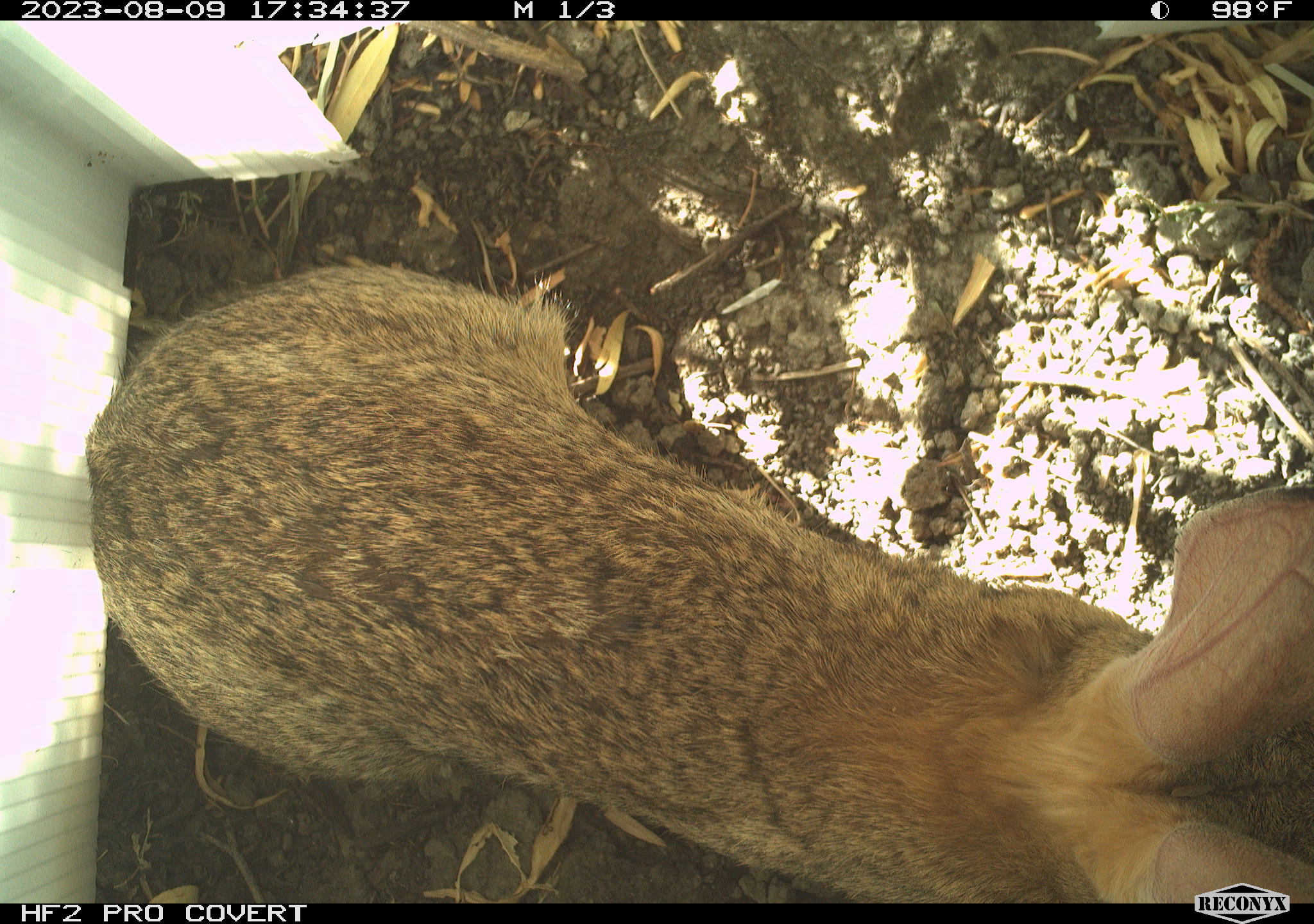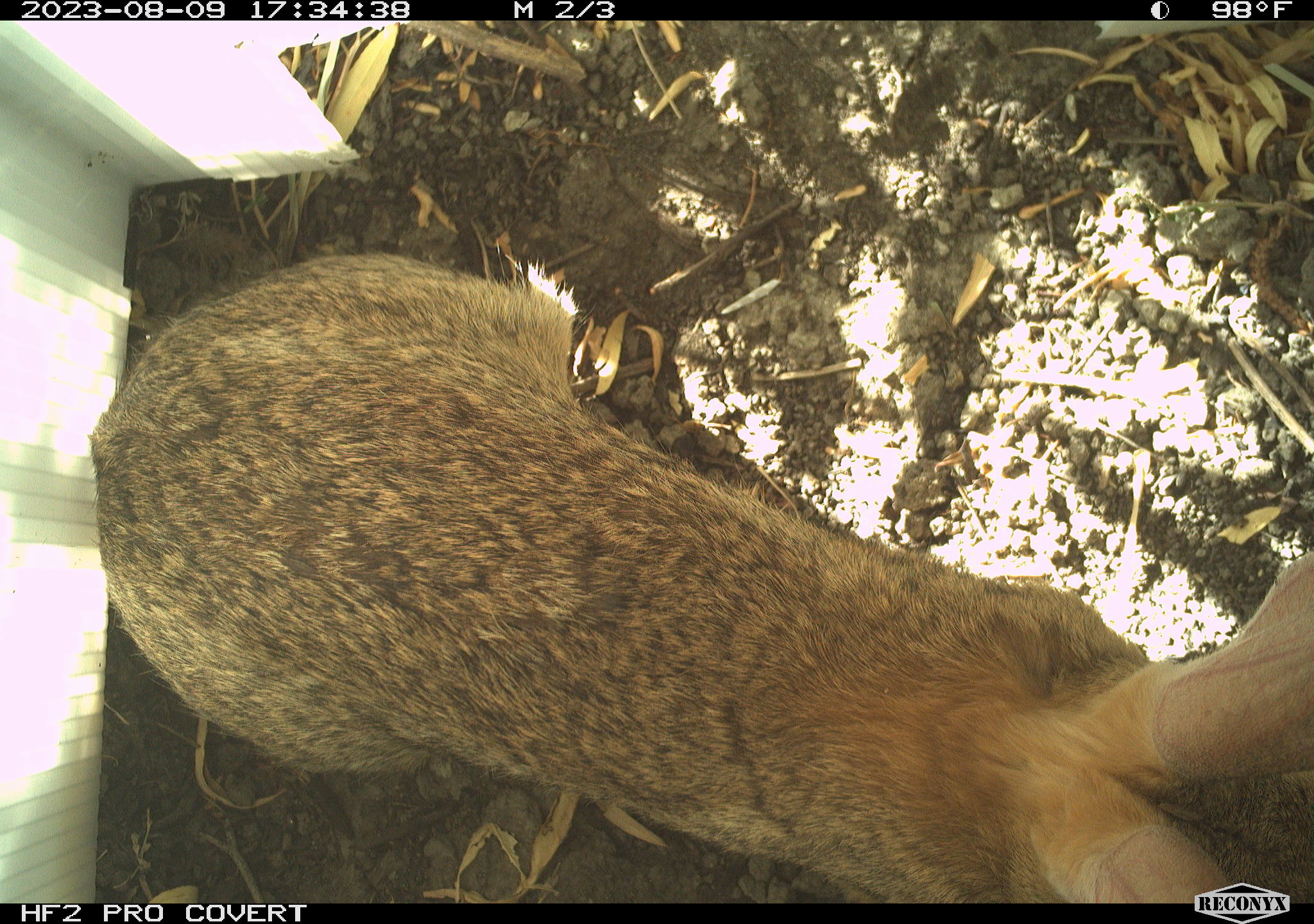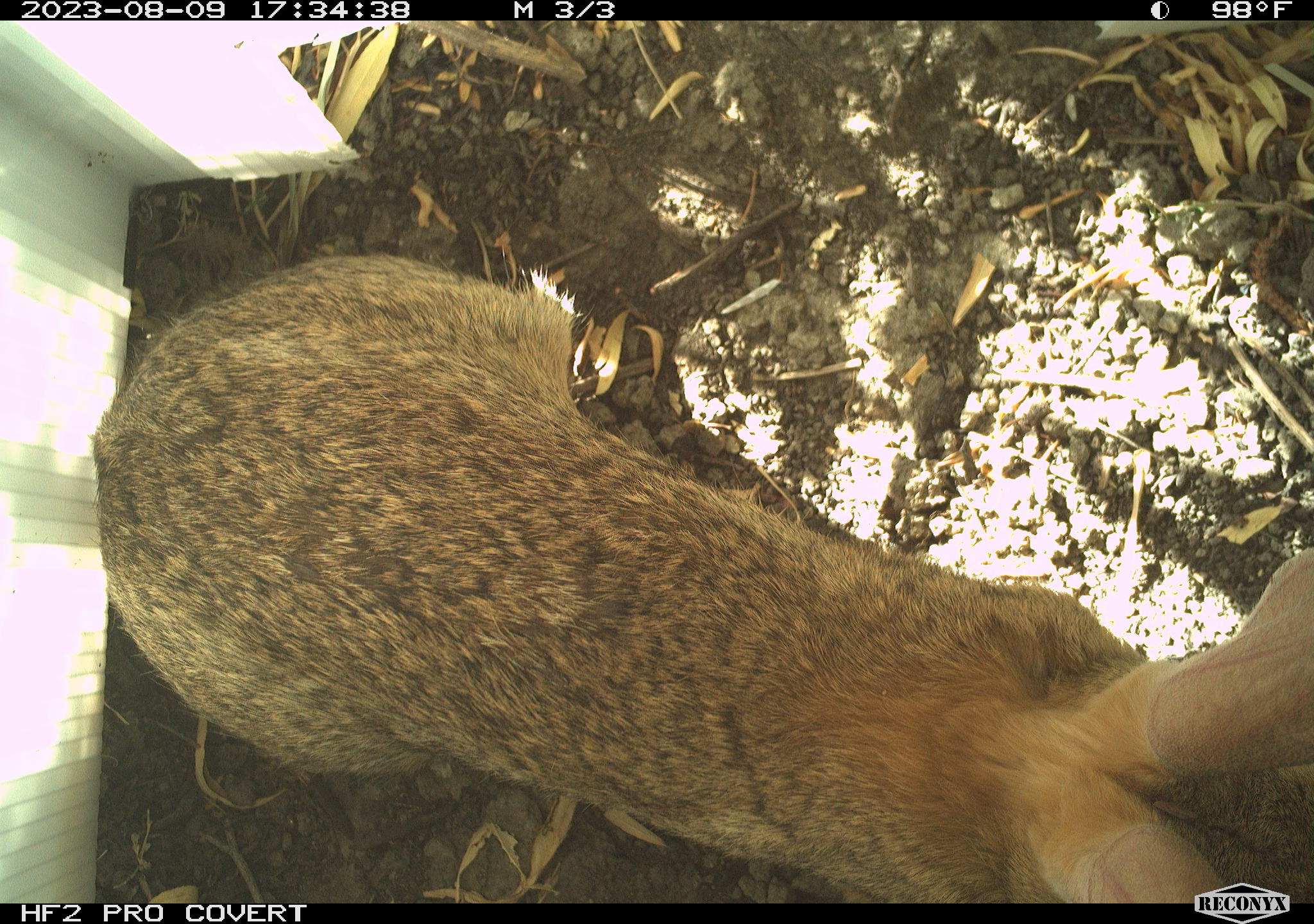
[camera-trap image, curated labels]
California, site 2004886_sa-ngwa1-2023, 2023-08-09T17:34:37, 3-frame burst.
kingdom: Animalia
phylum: Chordata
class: Mammalia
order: Lagomorpha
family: Leporidae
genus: Sylvilagus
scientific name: Sylvilagus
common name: cottontail rabbits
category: sylvilagus species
Sylvilagus species (cottontail rabbits) (Sylvilagus).